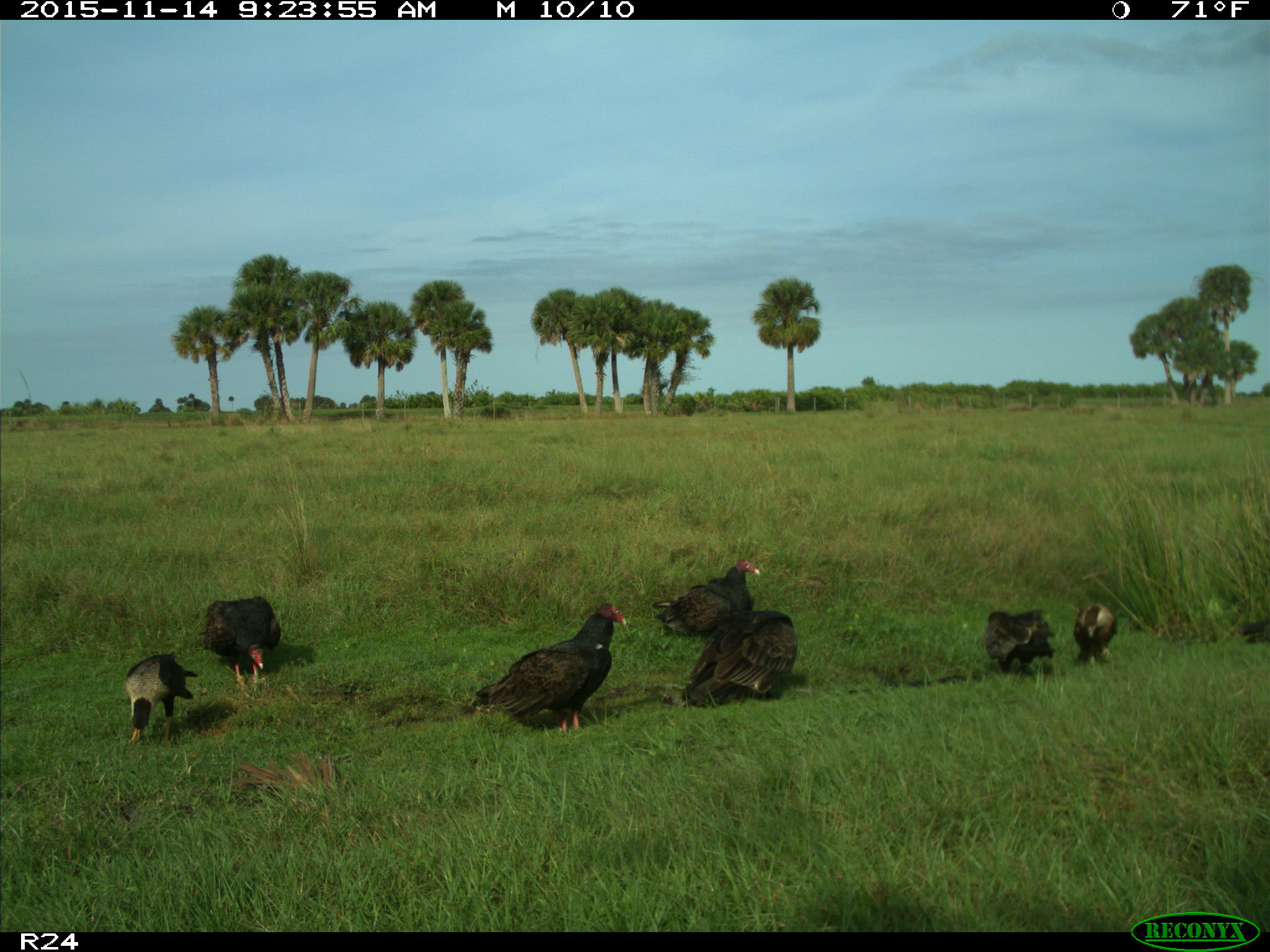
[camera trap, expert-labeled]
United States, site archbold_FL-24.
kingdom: Animalia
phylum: Chordata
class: Aves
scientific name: Aves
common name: birds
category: unidentified bird